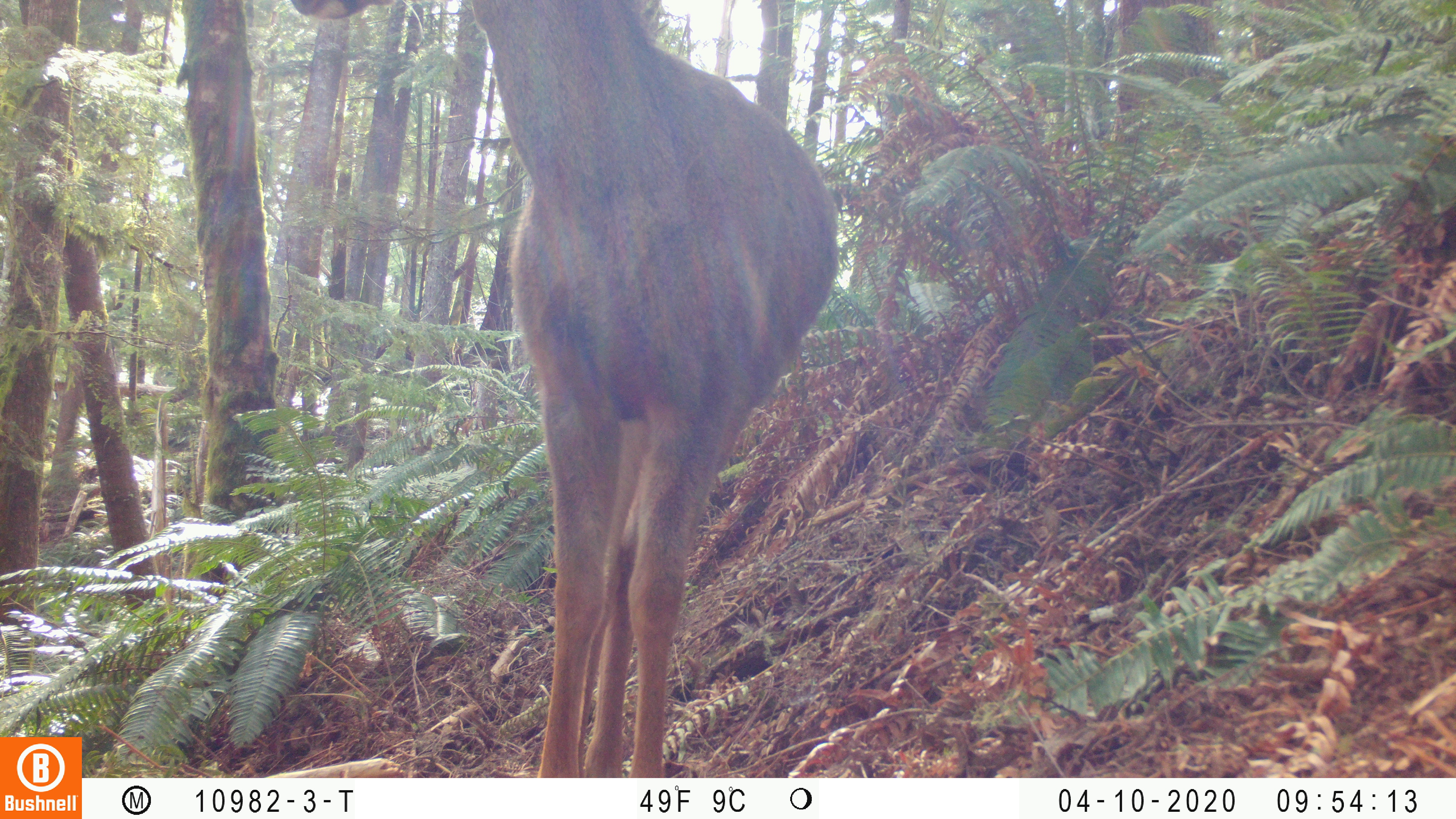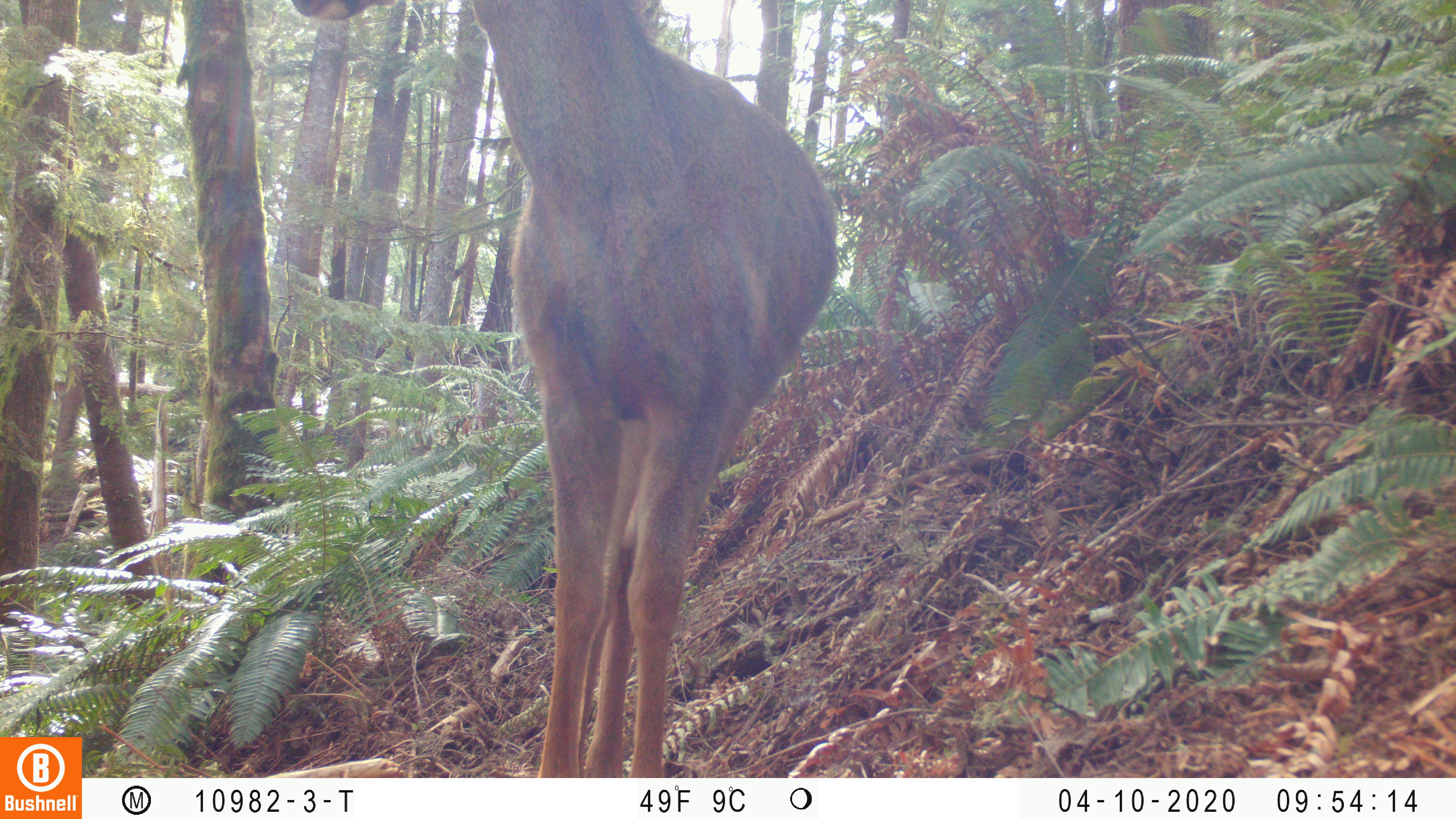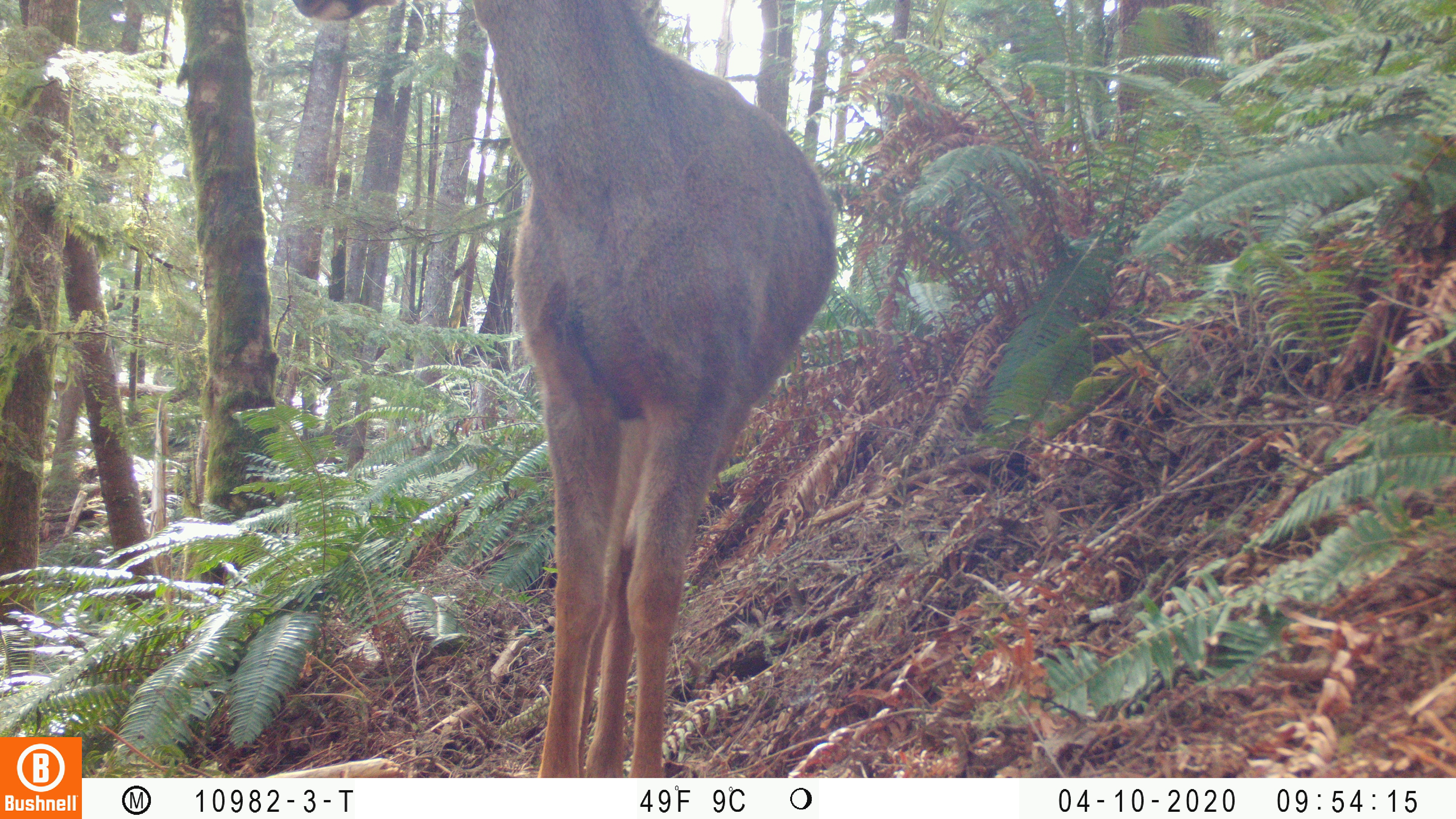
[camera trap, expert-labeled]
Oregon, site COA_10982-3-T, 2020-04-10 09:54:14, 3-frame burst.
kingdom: Animalia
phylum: Chordata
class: Mammalia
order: Artiodactyla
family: Cervidae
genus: Odocoileus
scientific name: Odocoileus hemionus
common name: black-tailed deer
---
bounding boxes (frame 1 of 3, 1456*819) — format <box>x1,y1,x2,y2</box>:
black-tailed deer: <box>292,0,842,766</box>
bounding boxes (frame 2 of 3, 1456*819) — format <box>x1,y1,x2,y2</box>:
black-tailed deer: <box>285,0,844,770</box>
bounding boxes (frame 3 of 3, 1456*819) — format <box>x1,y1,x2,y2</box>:
black-tailed deer: <box>292,1,844,765</box>